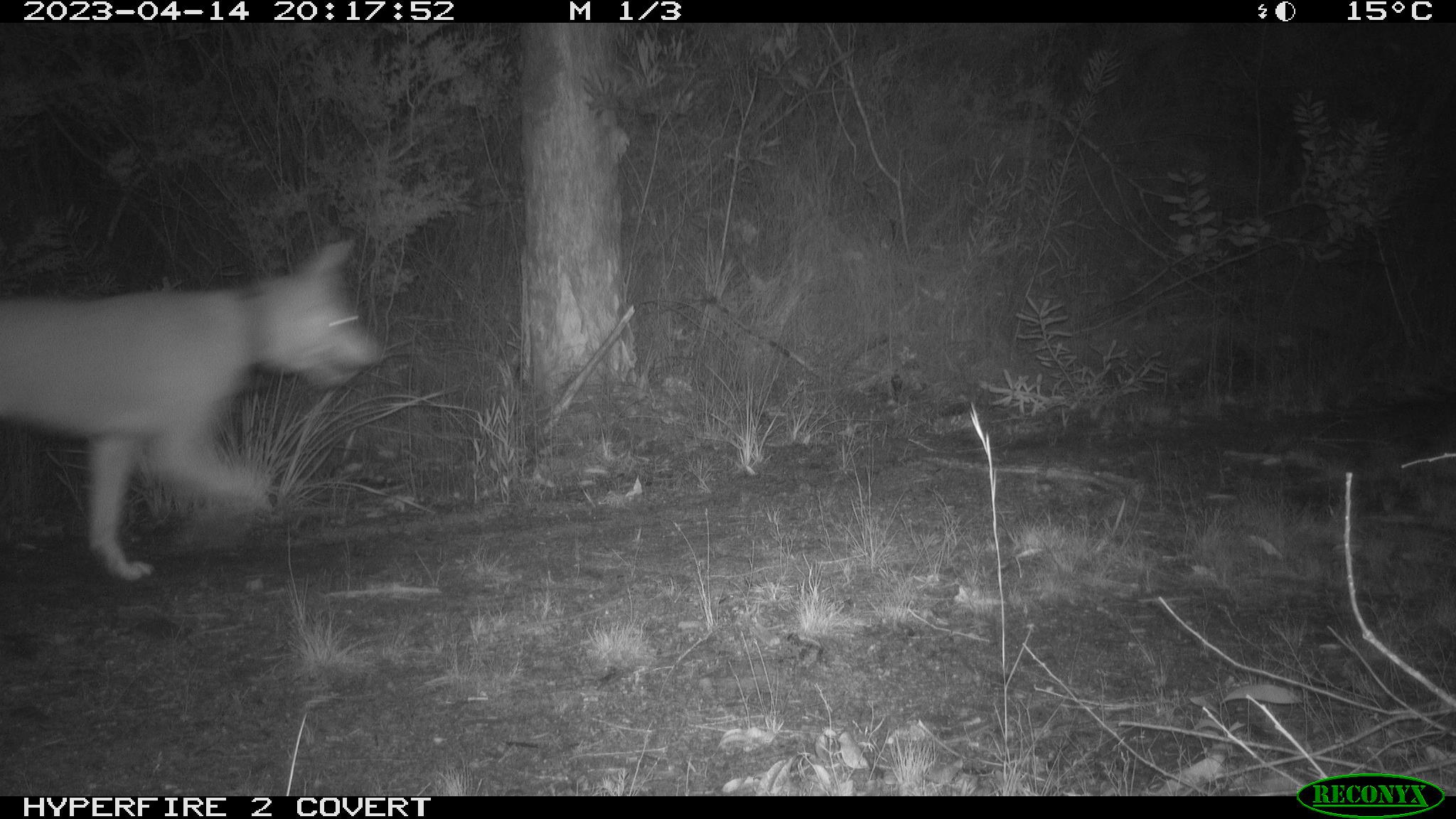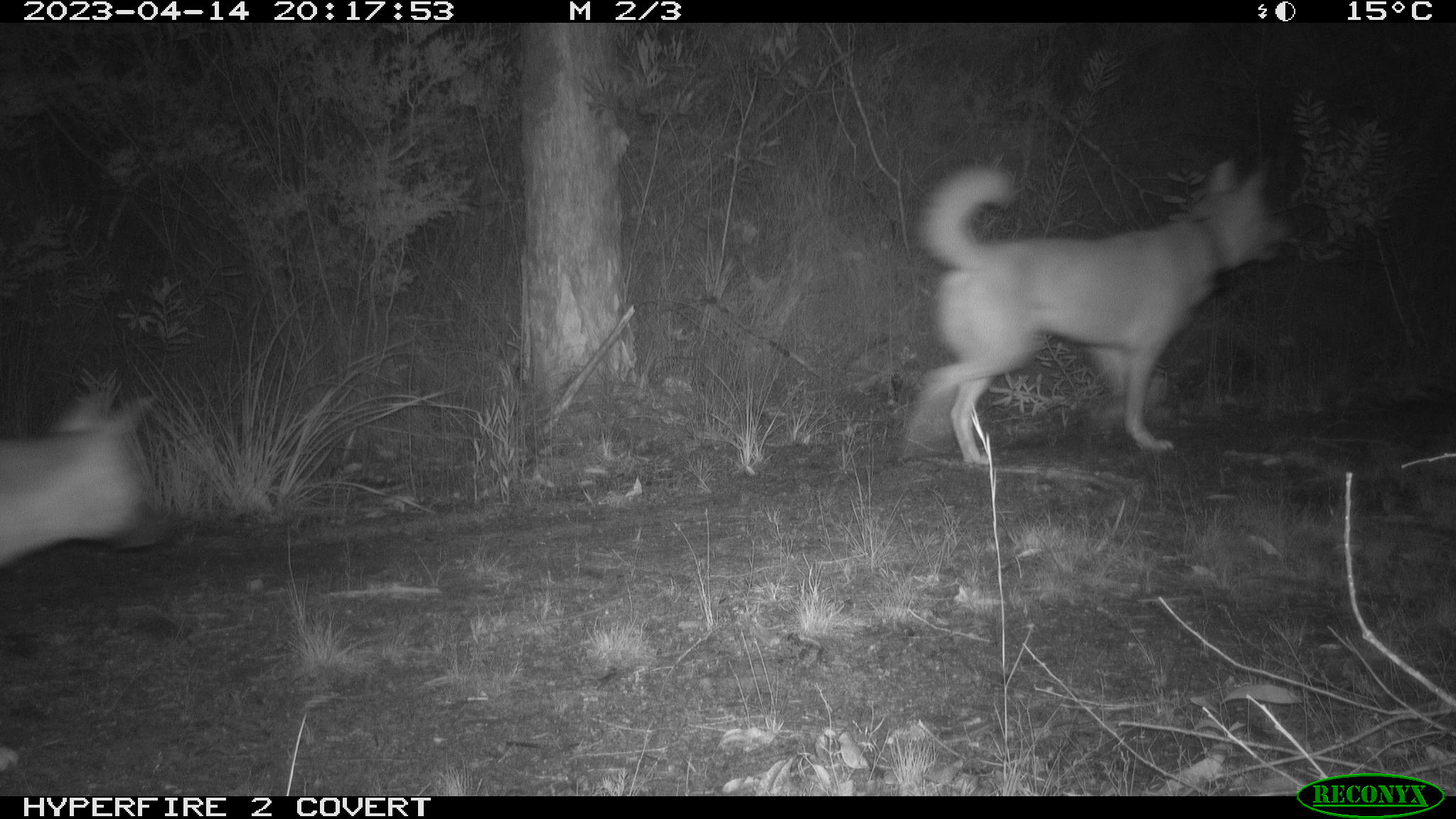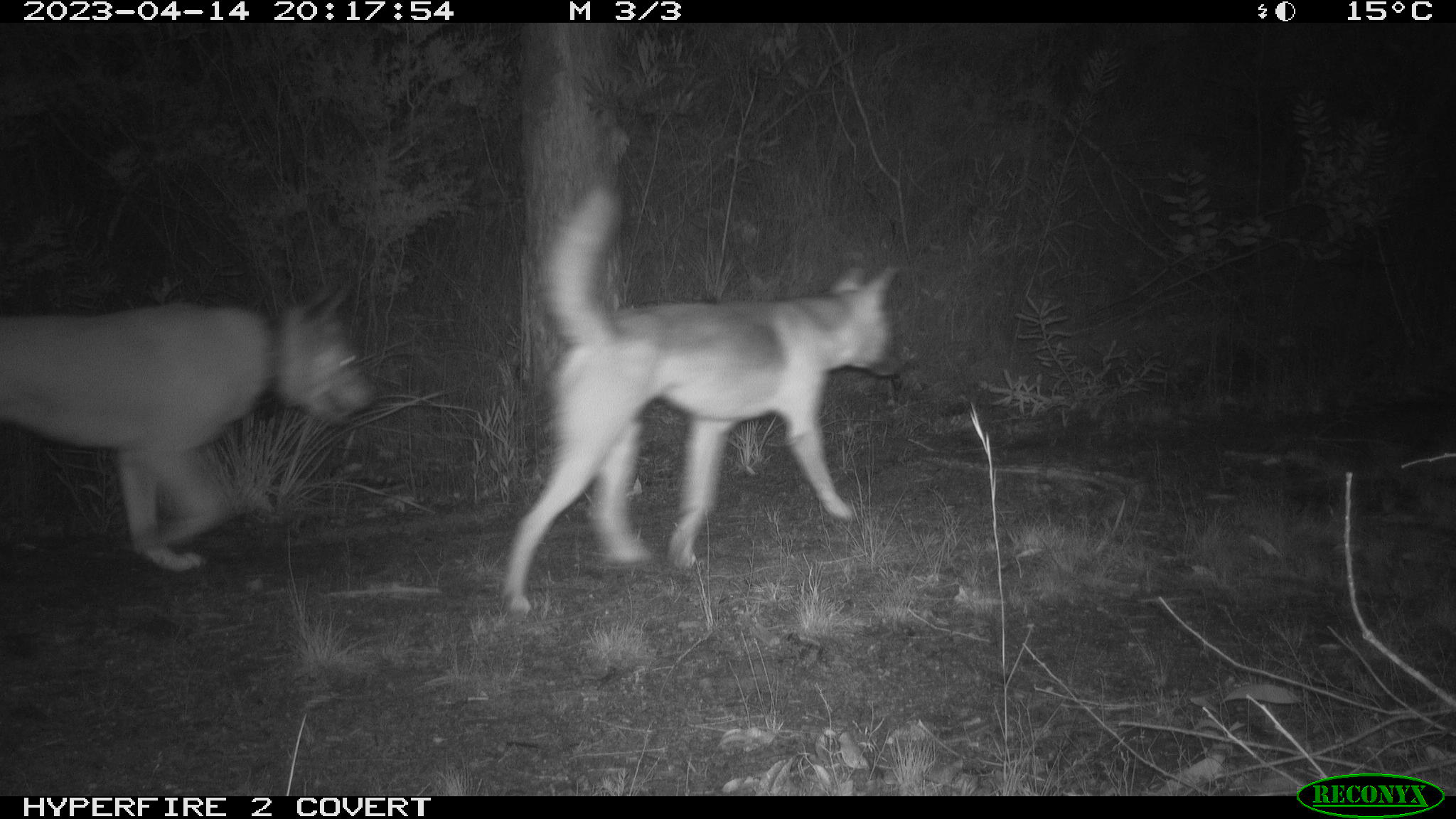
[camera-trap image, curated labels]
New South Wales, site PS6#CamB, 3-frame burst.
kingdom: Animalia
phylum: Chordata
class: Mammalia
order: Carnivora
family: Canidae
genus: Canis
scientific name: Canis familiaris dingo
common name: dingo